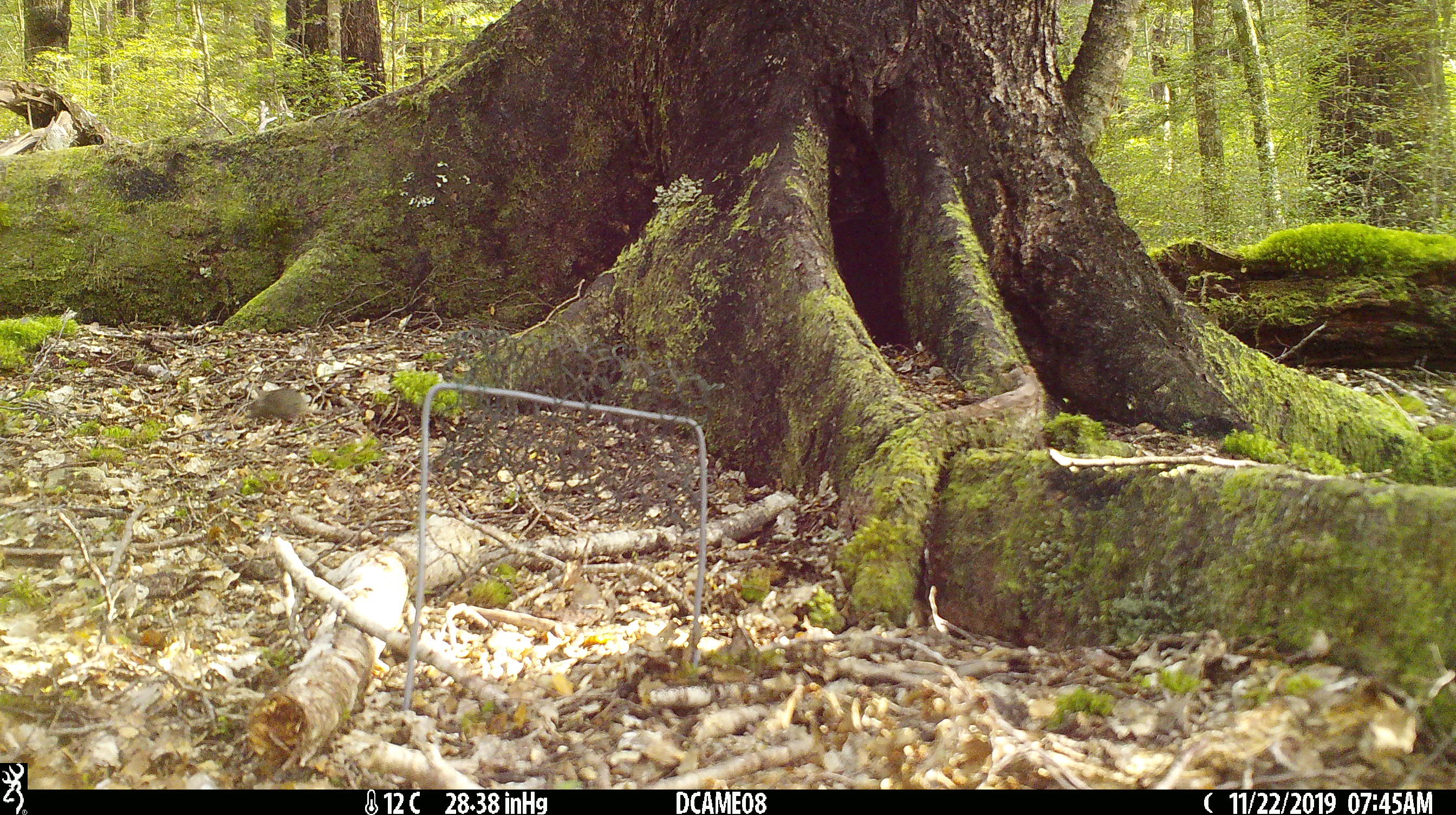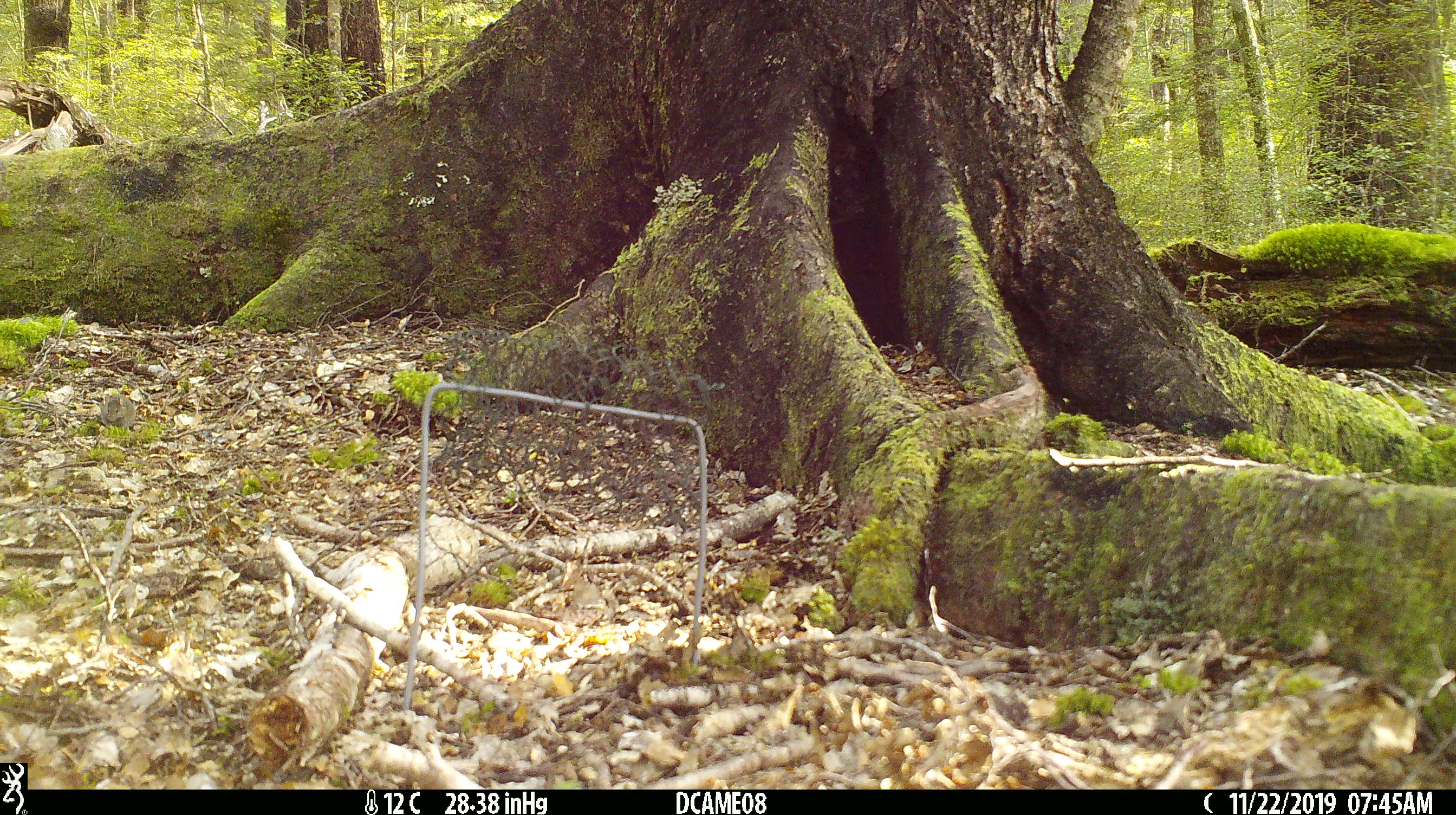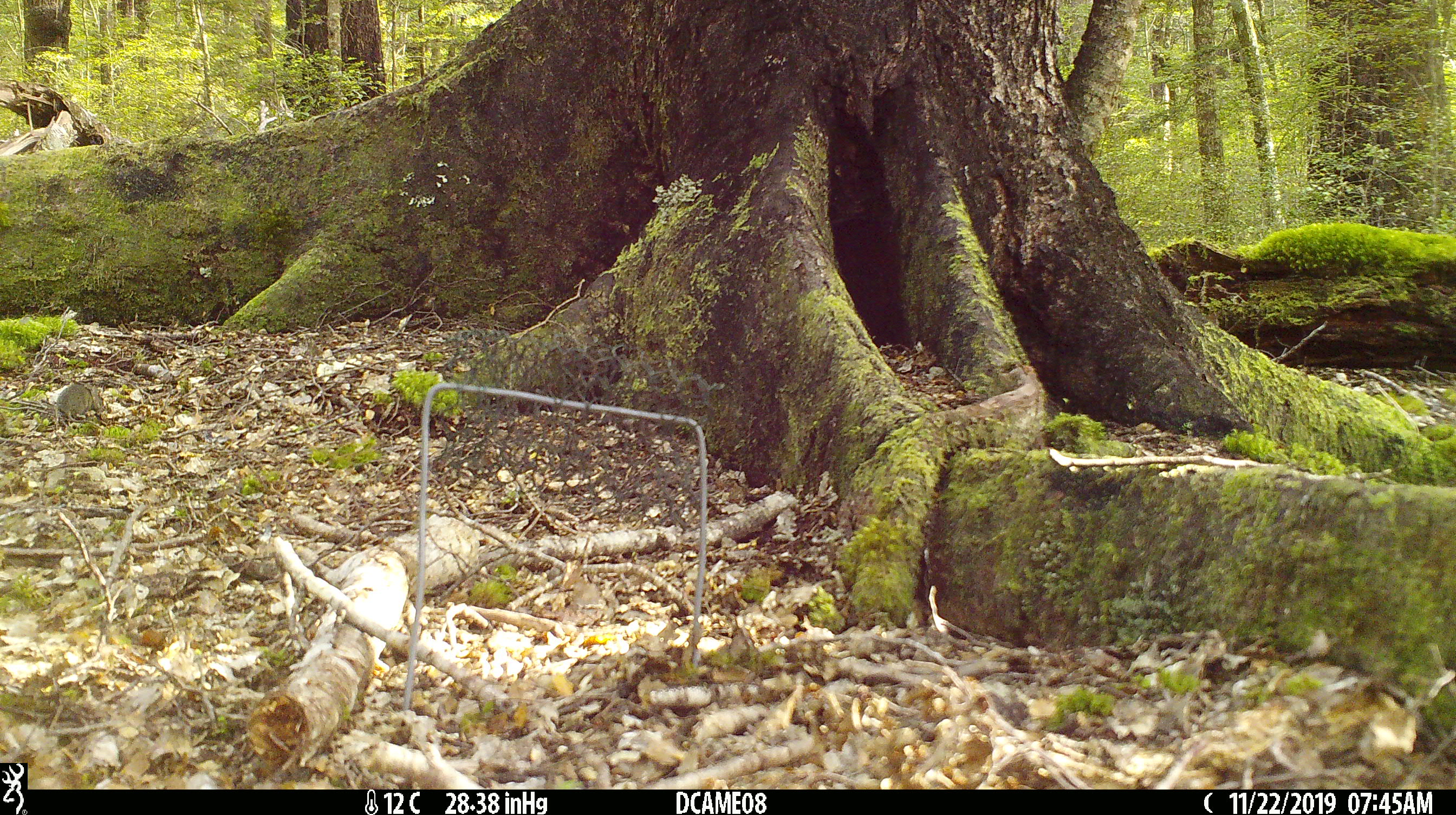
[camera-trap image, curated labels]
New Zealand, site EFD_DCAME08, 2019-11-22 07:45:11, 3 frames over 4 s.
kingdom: Animalia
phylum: Chordata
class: Mammalia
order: Rodentia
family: Muridae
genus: Mus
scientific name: Mus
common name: mouse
Mouse (Mus).